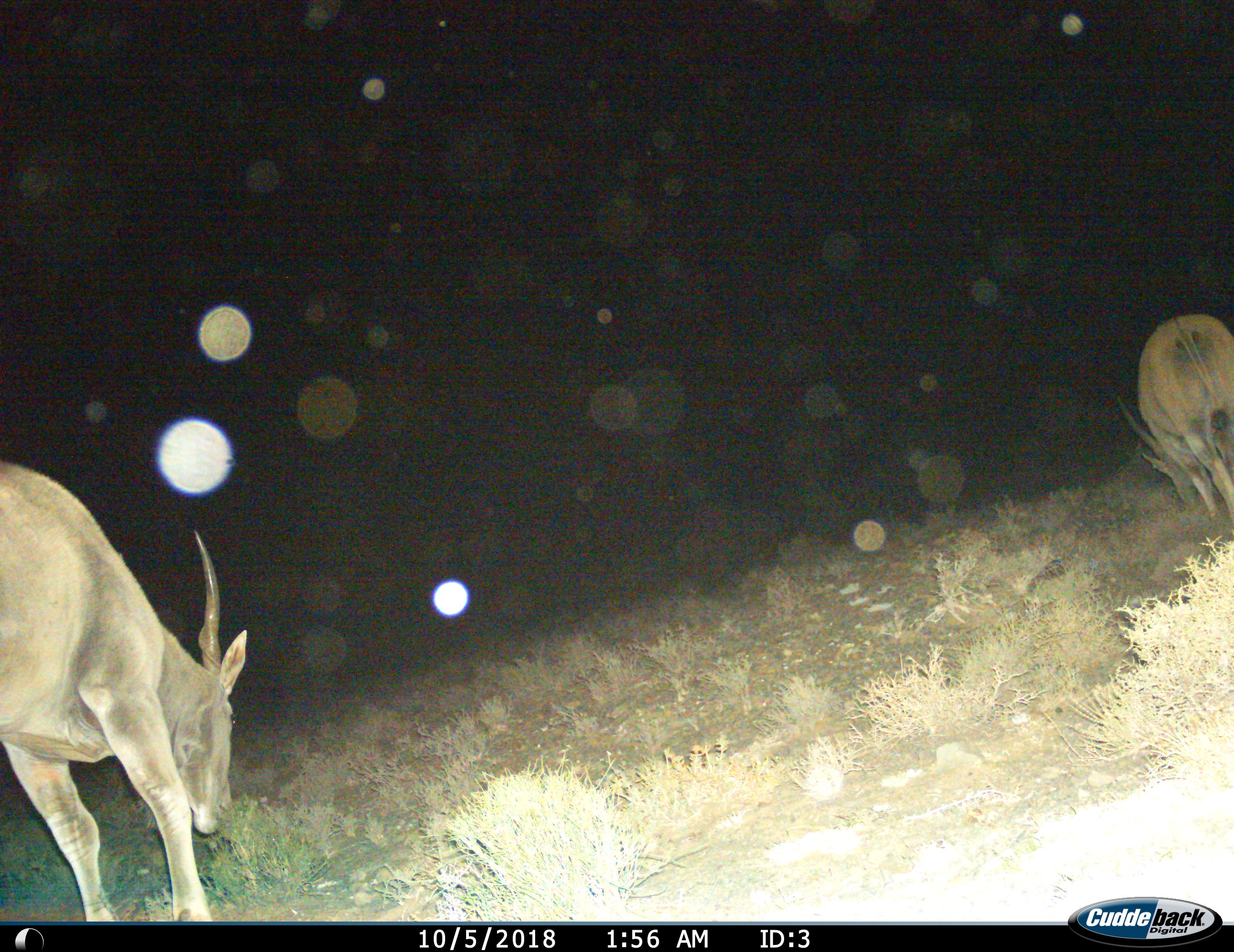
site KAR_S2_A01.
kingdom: Animalia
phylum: Chordata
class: Mammalia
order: Artiodactyla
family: Bovidae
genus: Tragelaphus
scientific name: Tragelaphus oryx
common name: eland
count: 2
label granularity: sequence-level